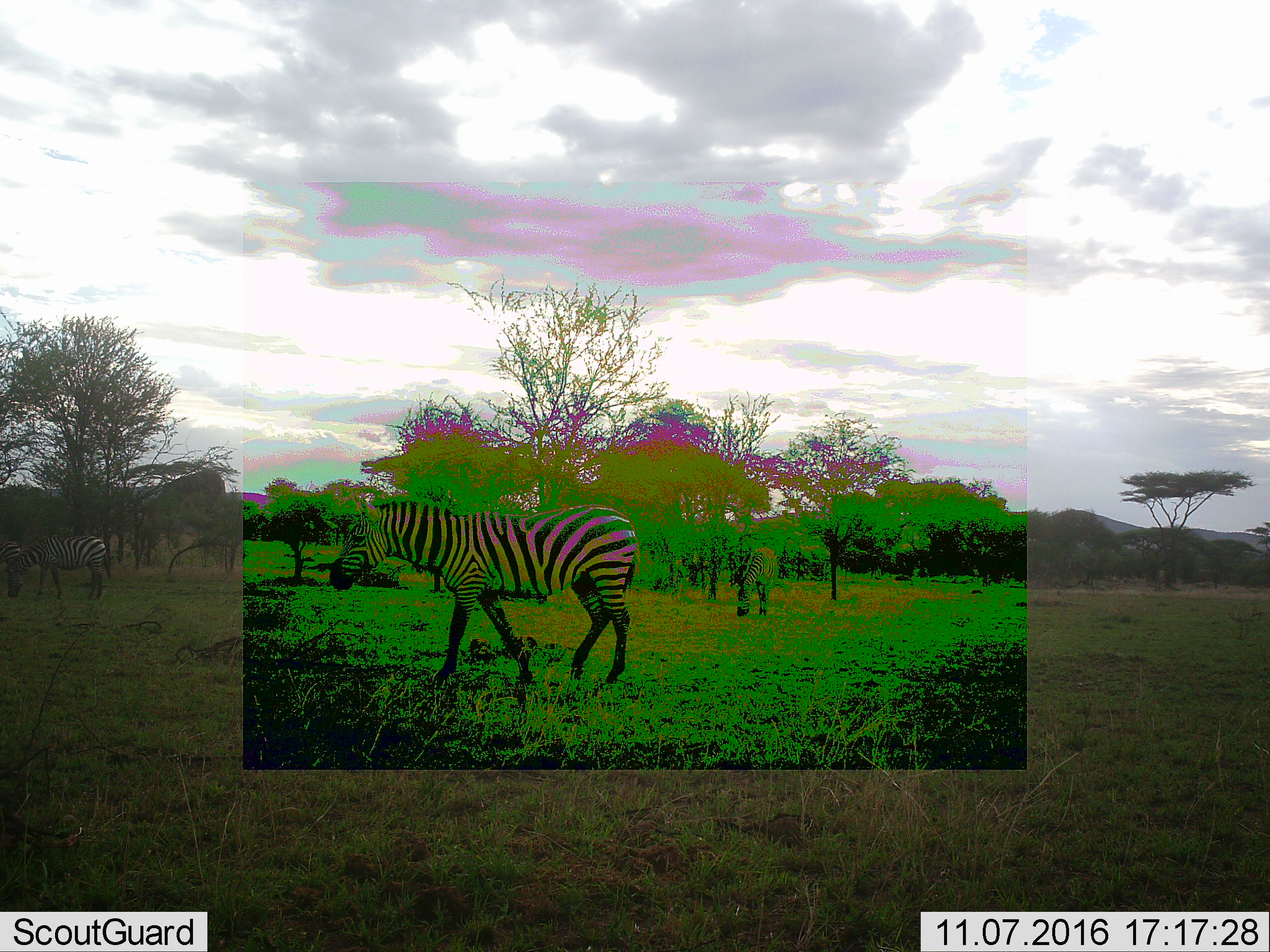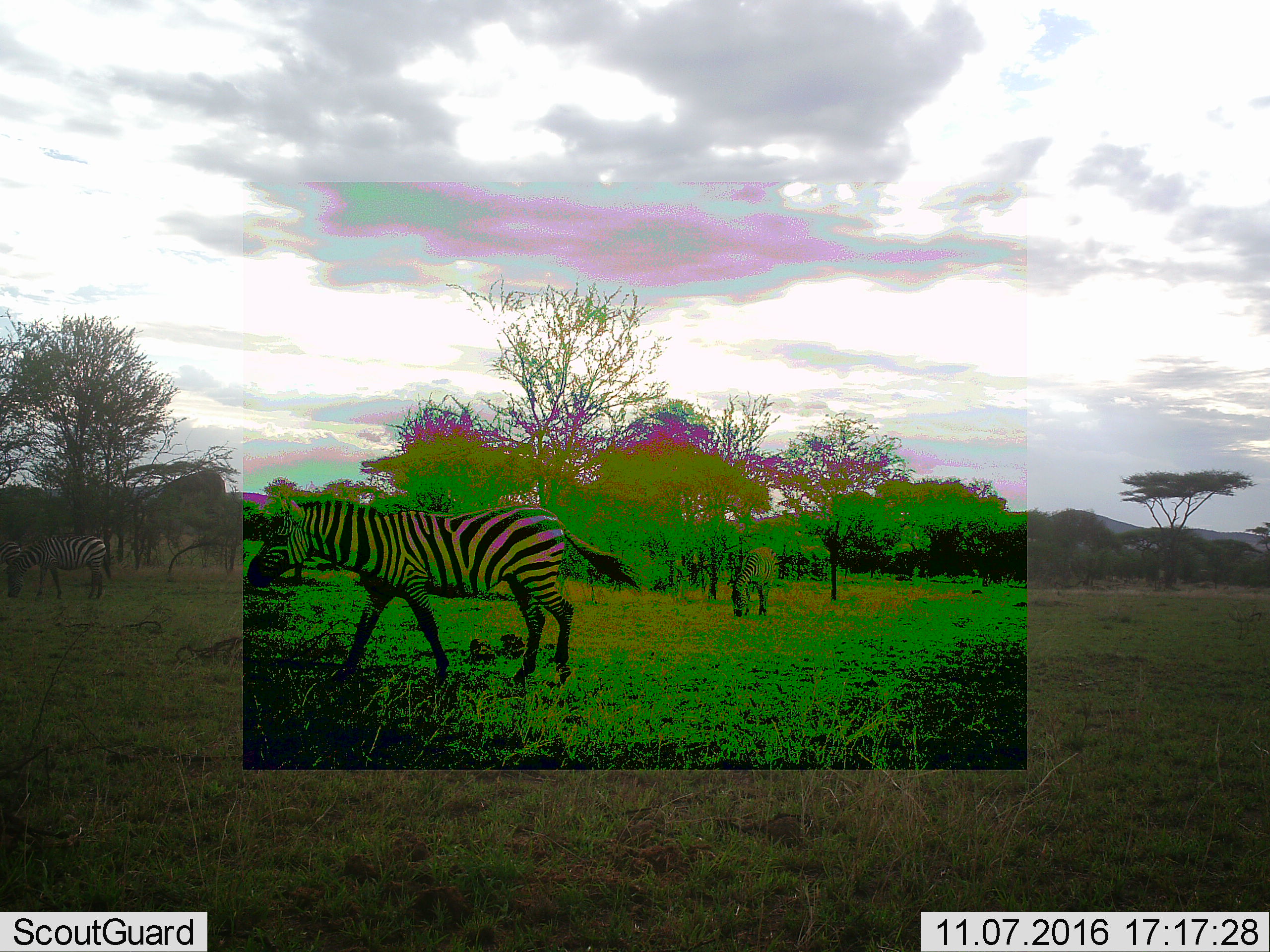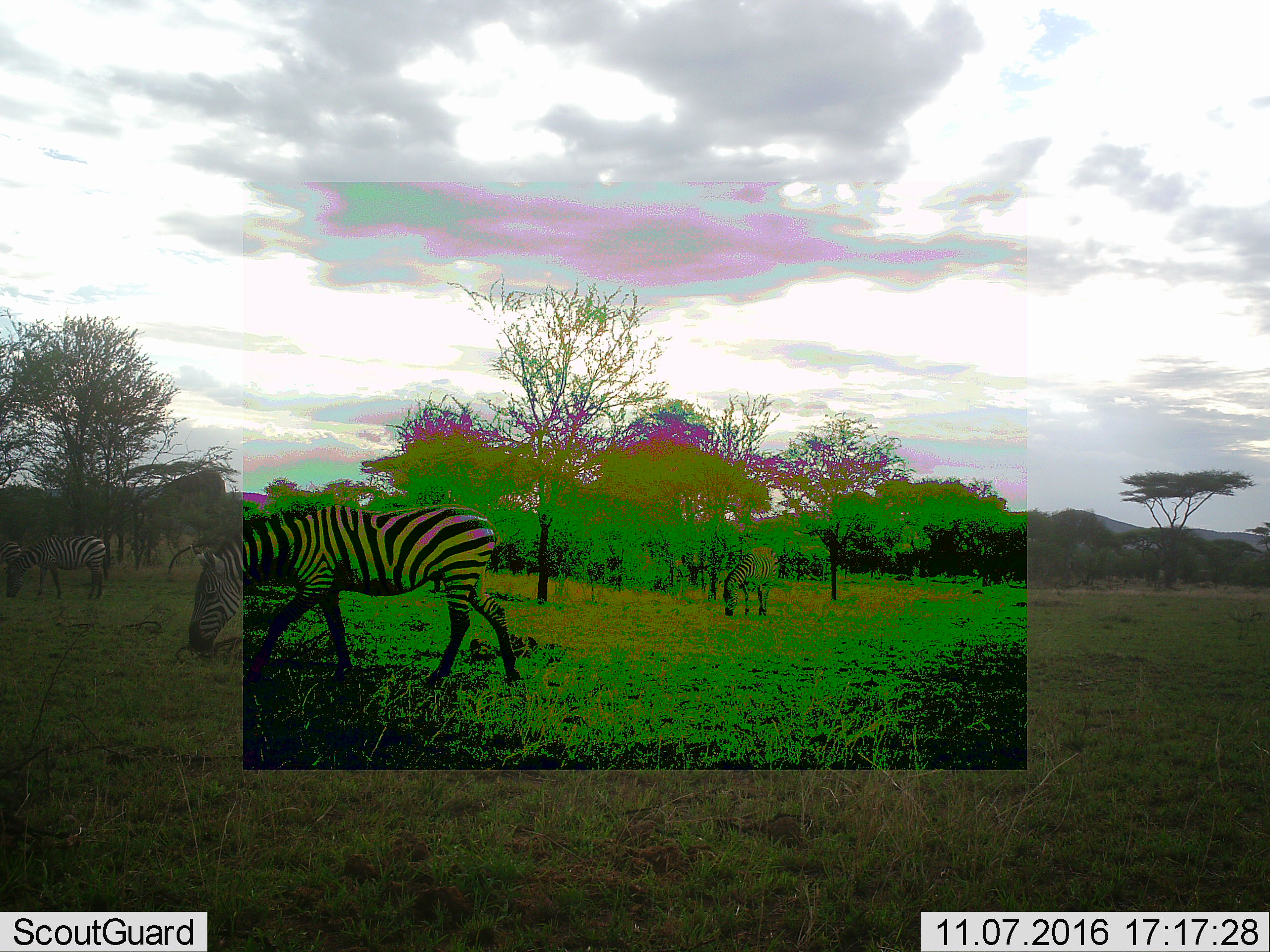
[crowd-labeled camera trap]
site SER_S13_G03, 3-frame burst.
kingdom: Animalia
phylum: Chordata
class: Mammalia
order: Perissodactyla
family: Equidae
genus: Equus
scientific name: Equus quagga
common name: plains zebra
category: zebraplains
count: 3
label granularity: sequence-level